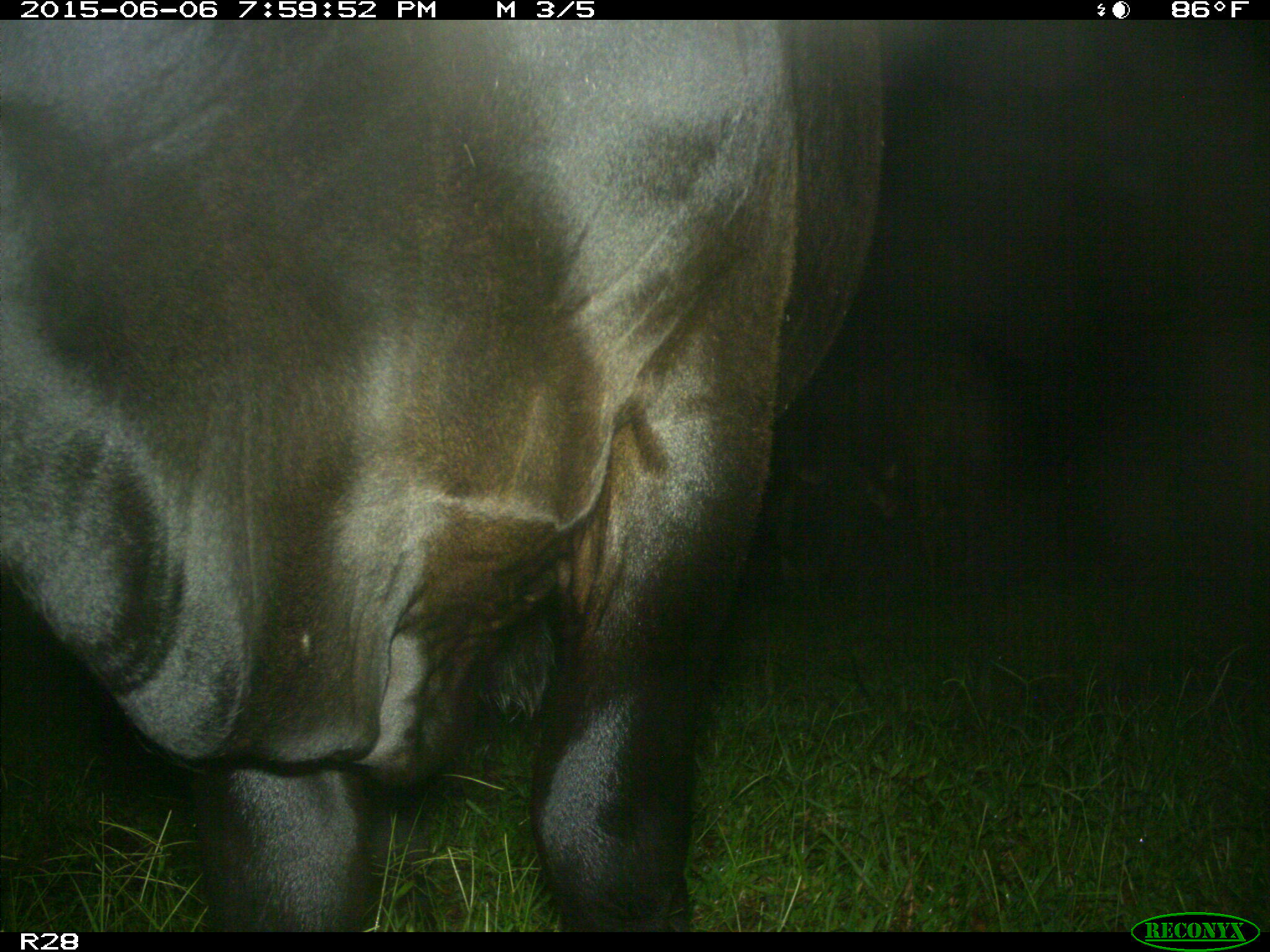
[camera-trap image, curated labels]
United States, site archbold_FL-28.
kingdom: Animalia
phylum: Chordata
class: Mammalia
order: Artiodactyla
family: Bovidae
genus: Bos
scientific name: Bos taurus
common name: domestic cow